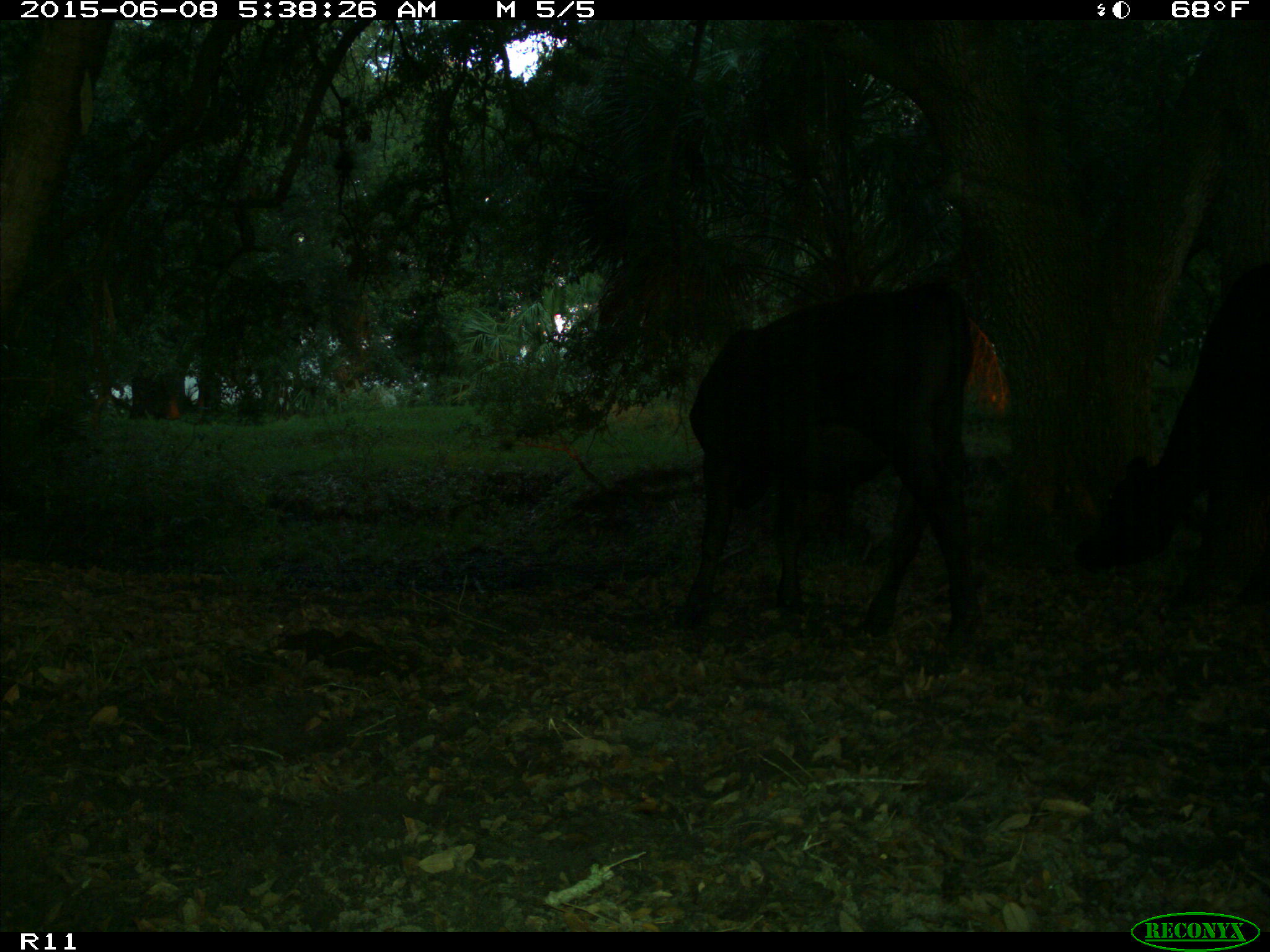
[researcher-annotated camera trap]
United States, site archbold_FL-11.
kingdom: Animalia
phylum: Chordata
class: Mammalia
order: Artiodactyla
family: Bovidae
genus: Bos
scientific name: Bos taurus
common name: domestic cow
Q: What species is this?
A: Bos taurus (domestic cow).